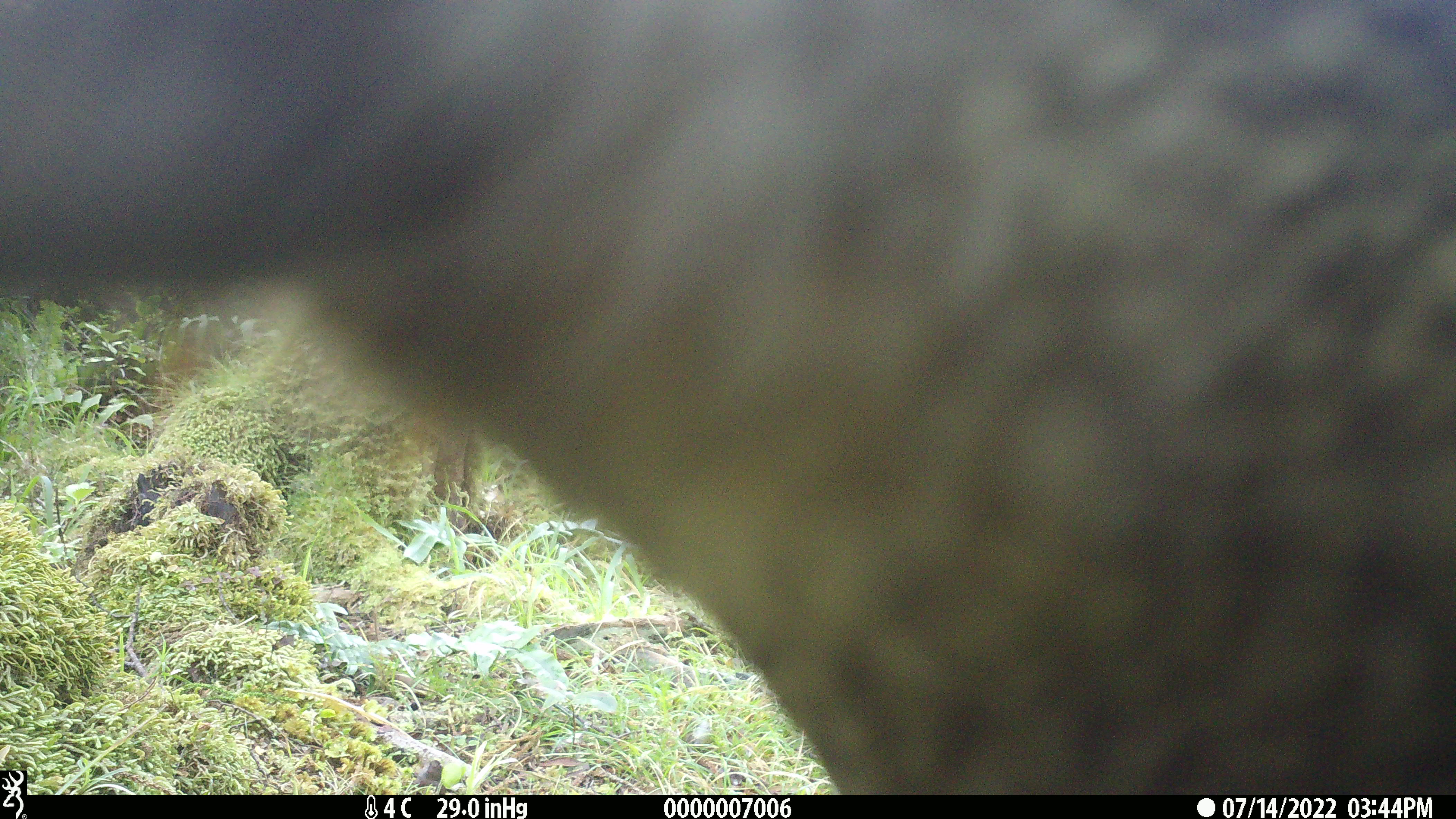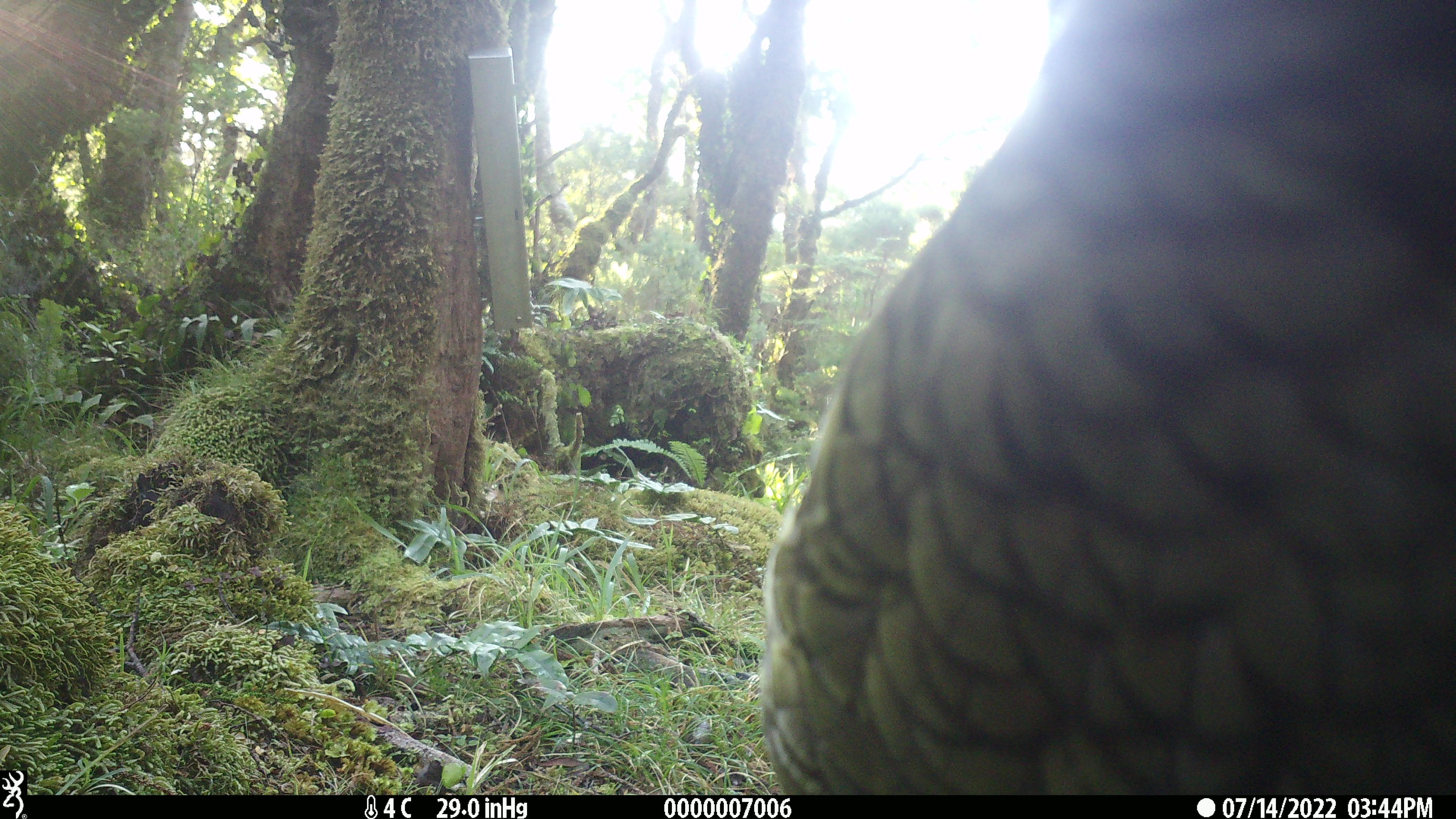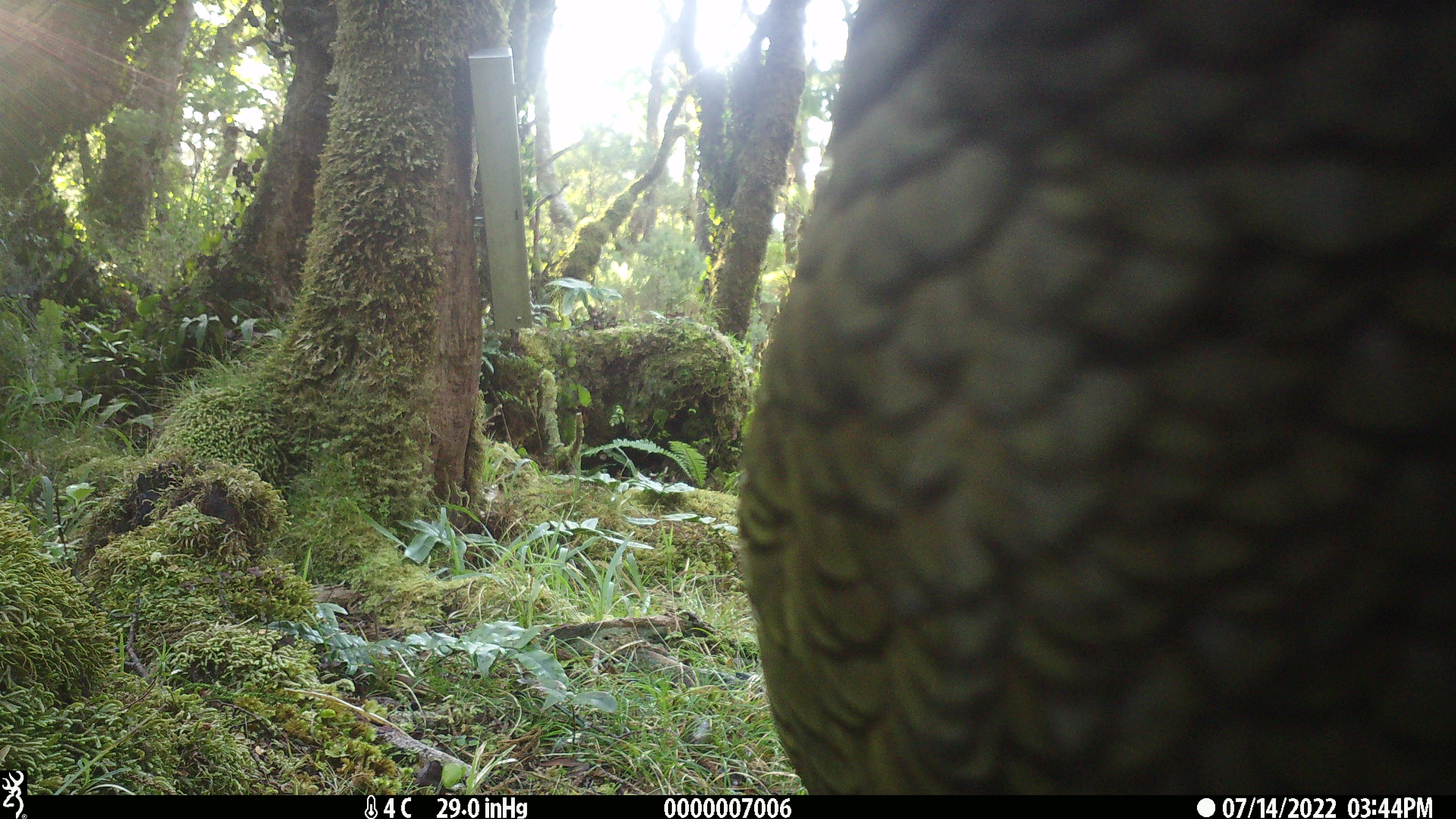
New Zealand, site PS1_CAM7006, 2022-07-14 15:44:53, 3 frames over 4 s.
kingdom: Animalia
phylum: Chordata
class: Aves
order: Psittaciformes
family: Strigopidae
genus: Nestor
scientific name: Nestor notabilis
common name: kea